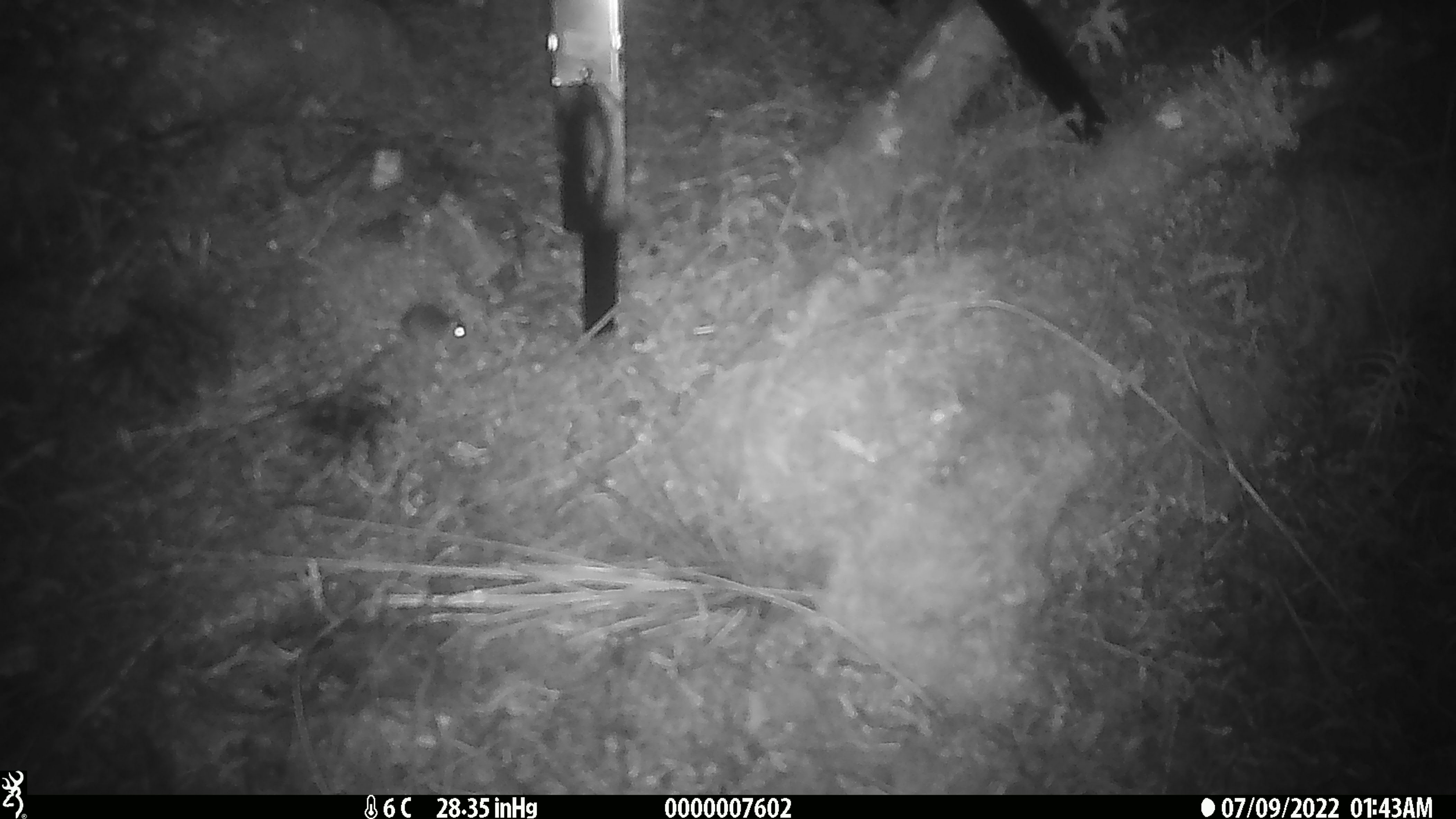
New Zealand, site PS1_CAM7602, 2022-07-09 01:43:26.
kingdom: Animalia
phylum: Chordata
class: Mammalia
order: Rodentia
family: Muridae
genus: Mus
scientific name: Mus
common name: mouse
Mouse (Mus).